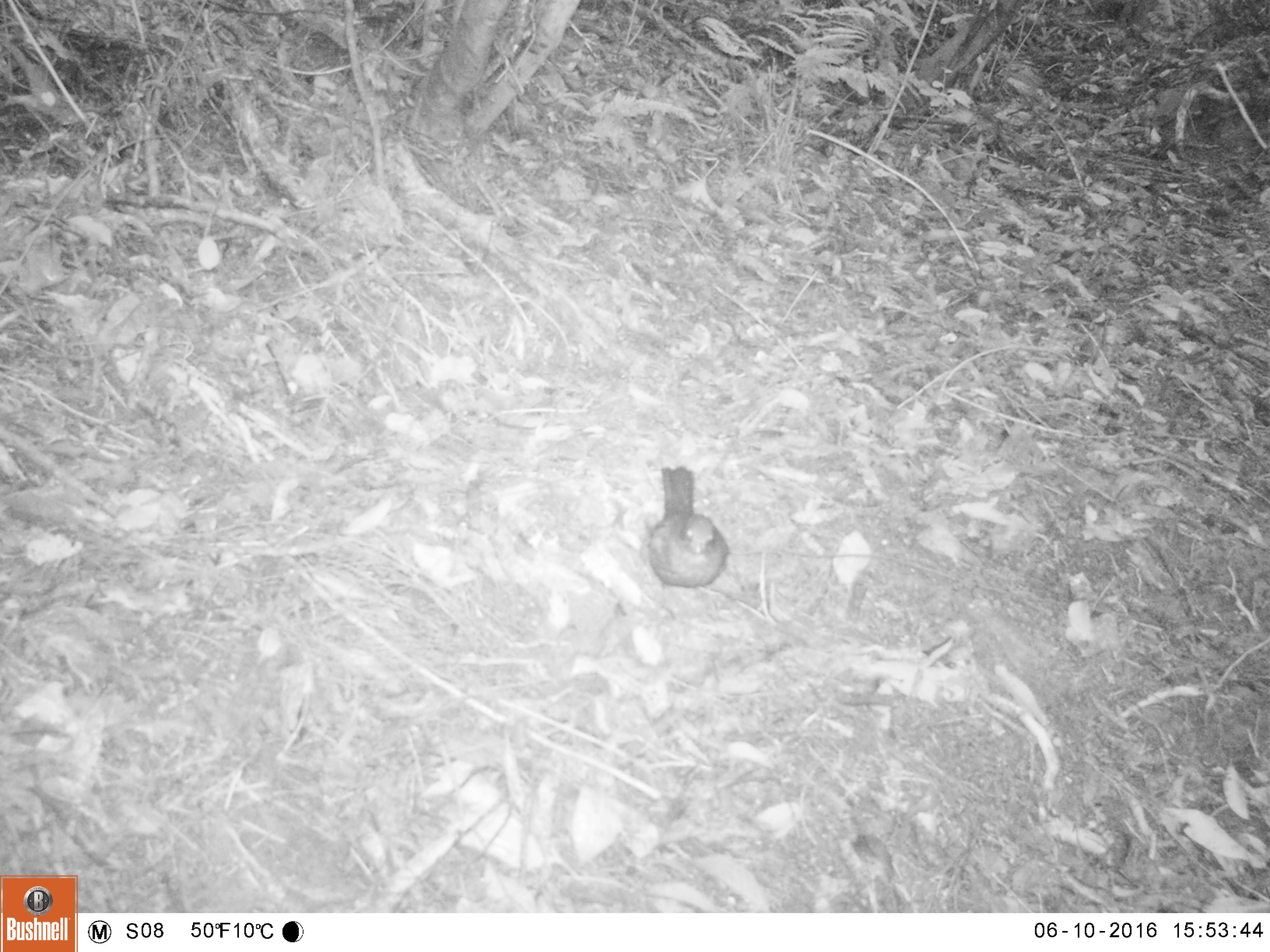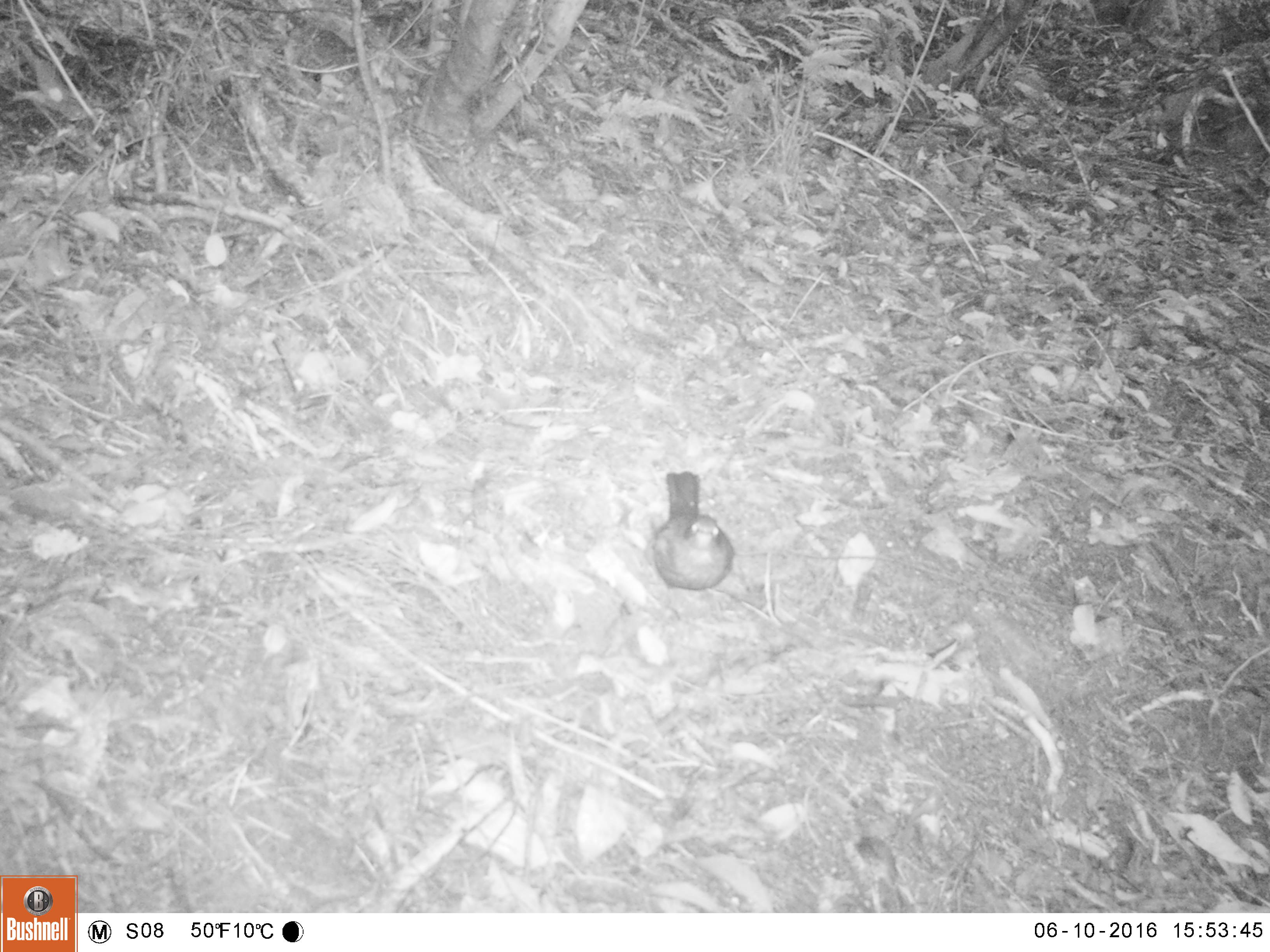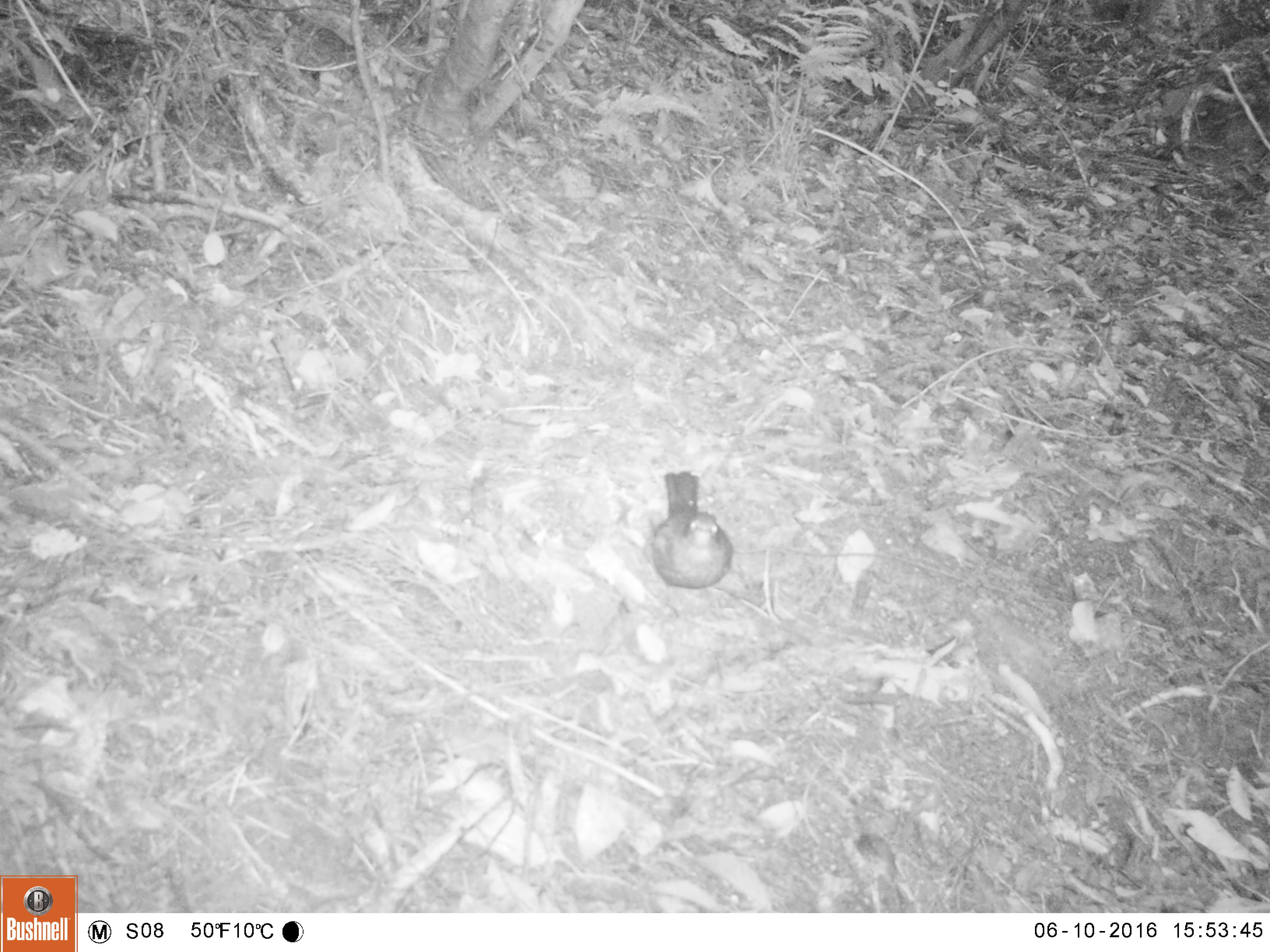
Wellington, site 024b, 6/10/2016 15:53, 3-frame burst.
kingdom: Animalia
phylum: Chordata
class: Aves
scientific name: Aves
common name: bird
Bird (Aves).